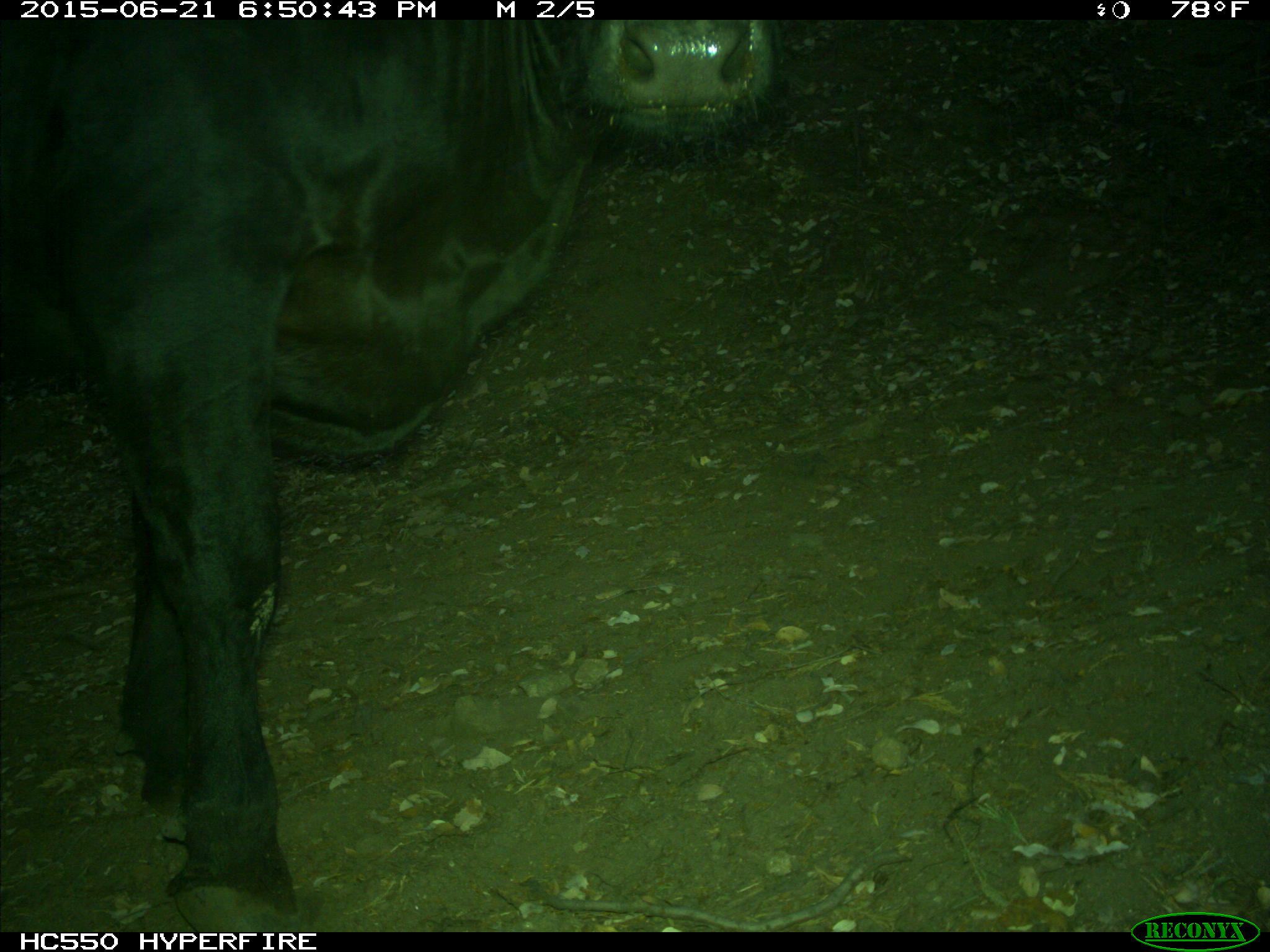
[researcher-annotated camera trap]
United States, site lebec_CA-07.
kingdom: Animalia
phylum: Chordata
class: Mammalia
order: Artiodactyla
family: Bovidae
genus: Bos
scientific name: Bos taurus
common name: domestic cow